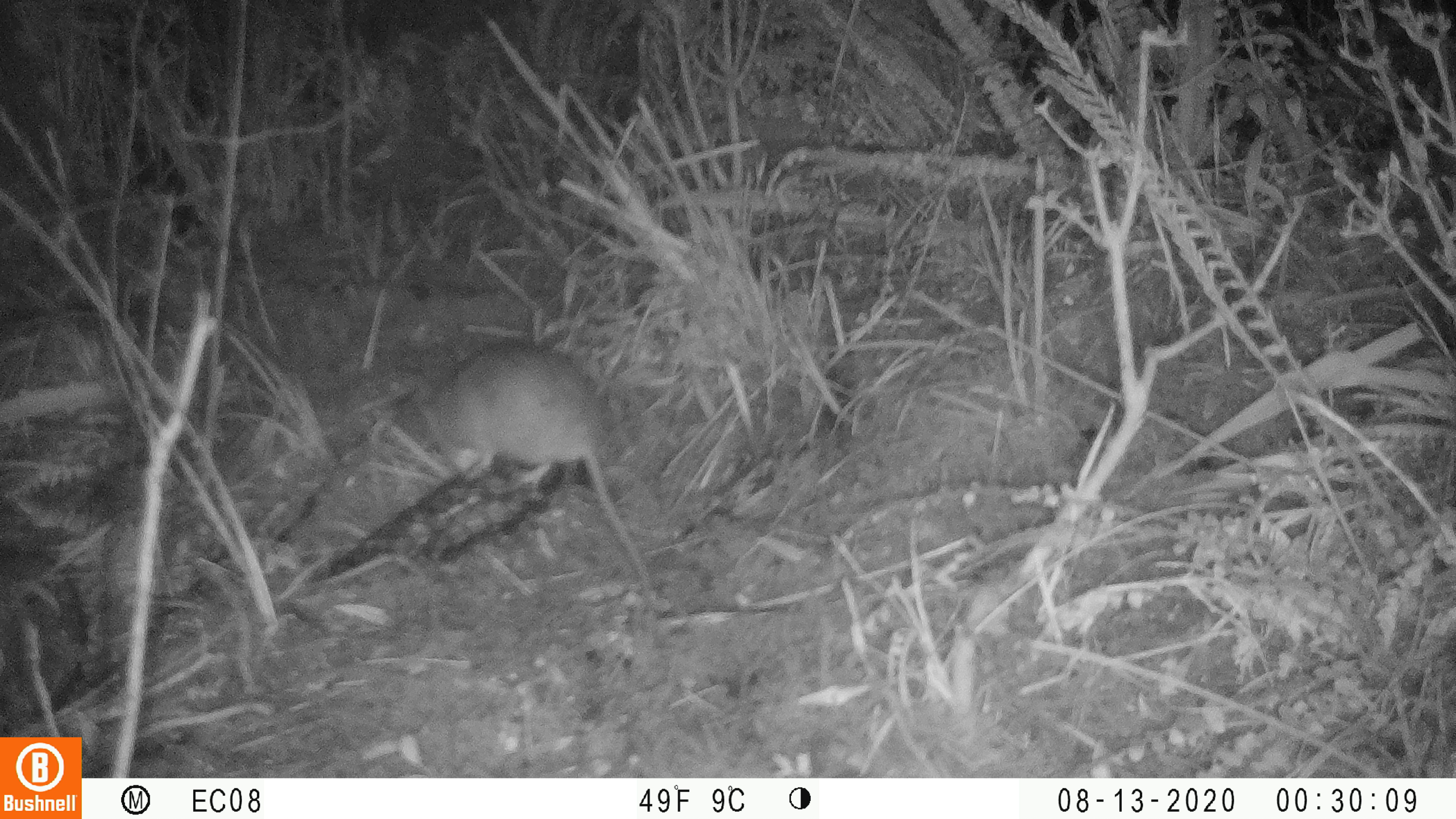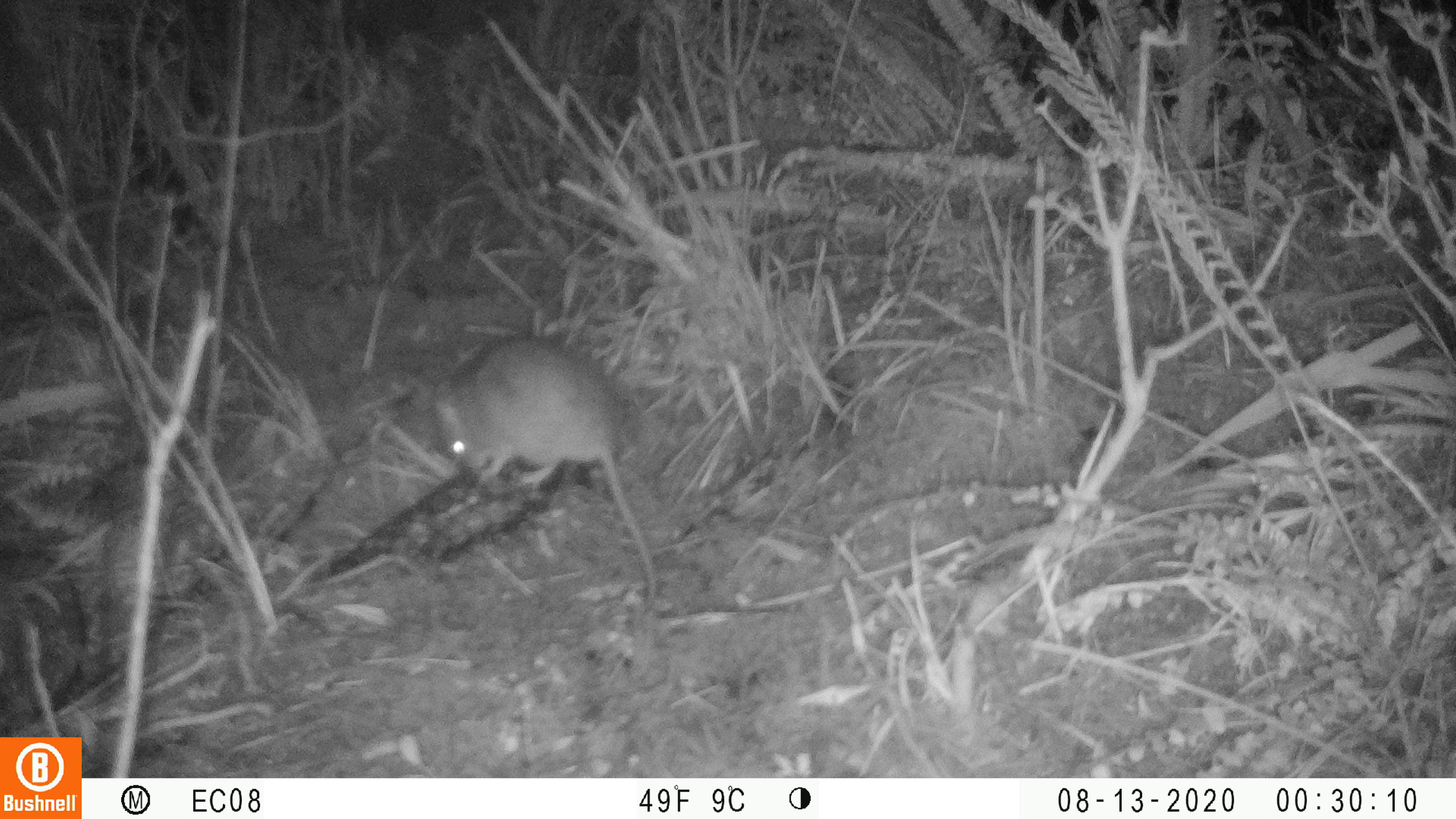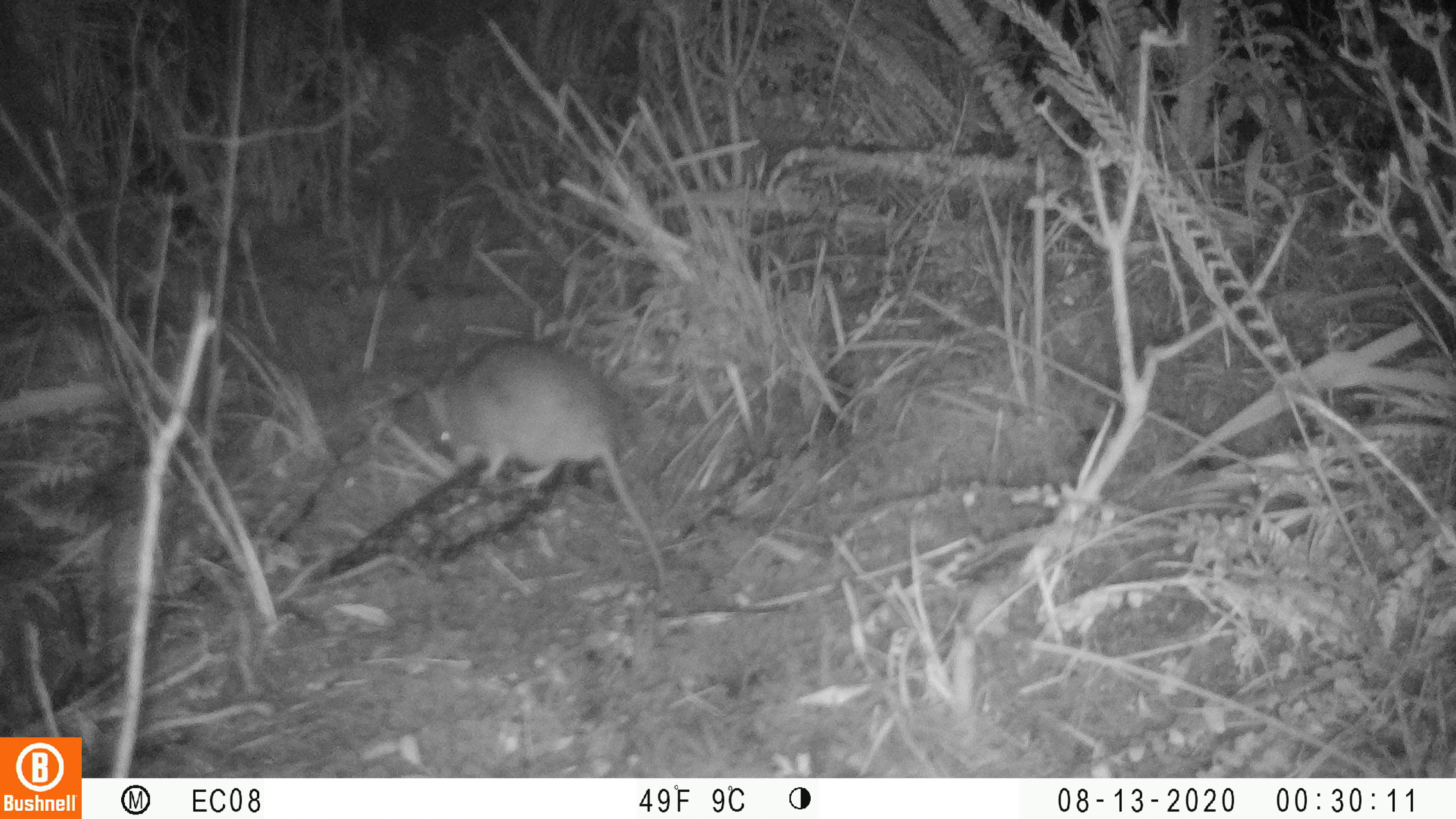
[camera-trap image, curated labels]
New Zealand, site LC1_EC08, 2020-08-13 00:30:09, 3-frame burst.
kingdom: Animalia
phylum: Chordata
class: Mammalia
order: Rodentia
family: Muridae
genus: Rattus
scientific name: Rattus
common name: rat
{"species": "rat (Rattus)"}